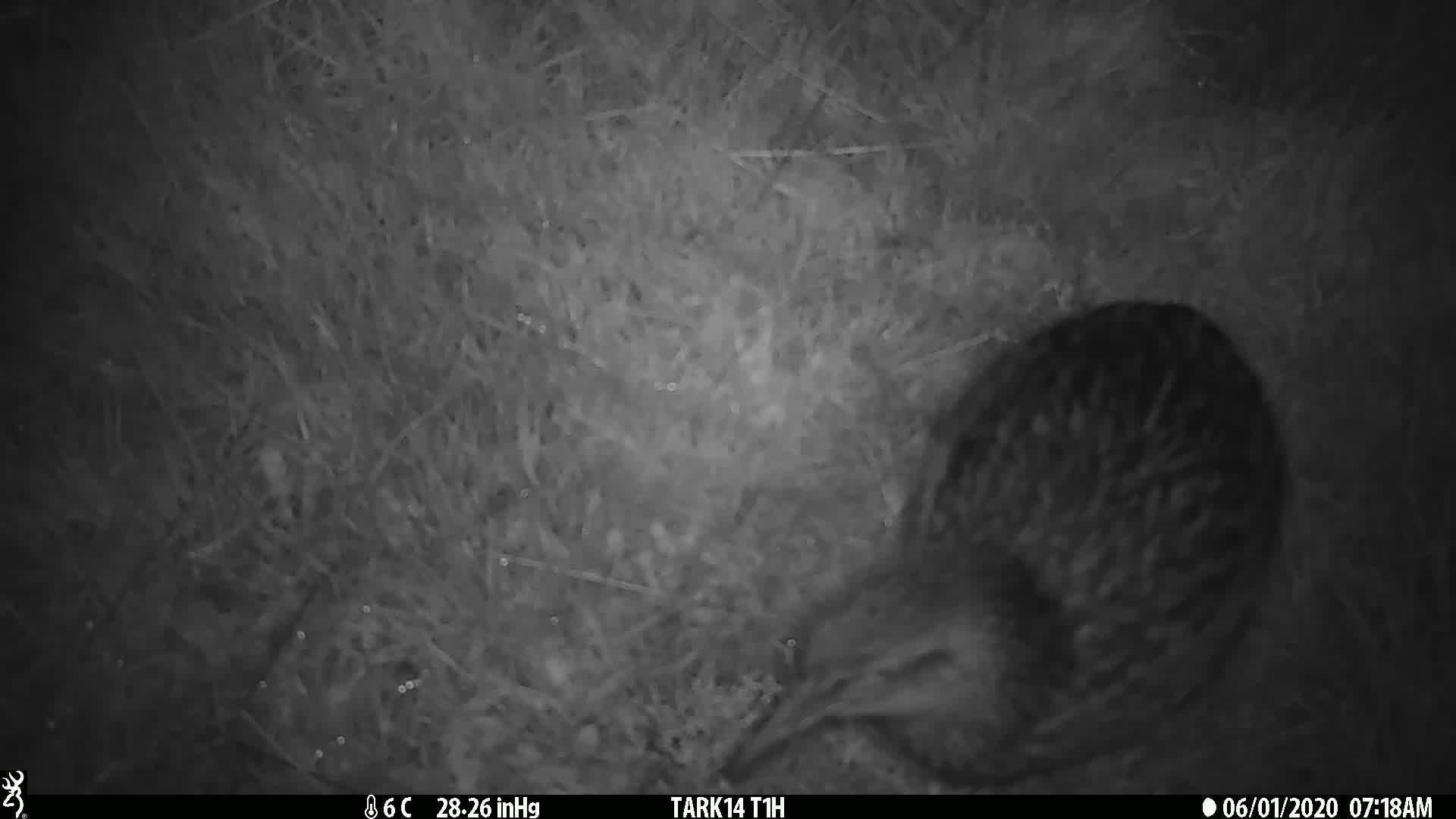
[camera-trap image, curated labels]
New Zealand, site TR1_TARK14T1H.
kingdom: Animalia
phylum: Chordata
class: Aves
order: Gruiformes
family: Rallidae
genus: Gallirallus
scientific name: Gallirallus australis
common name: weka